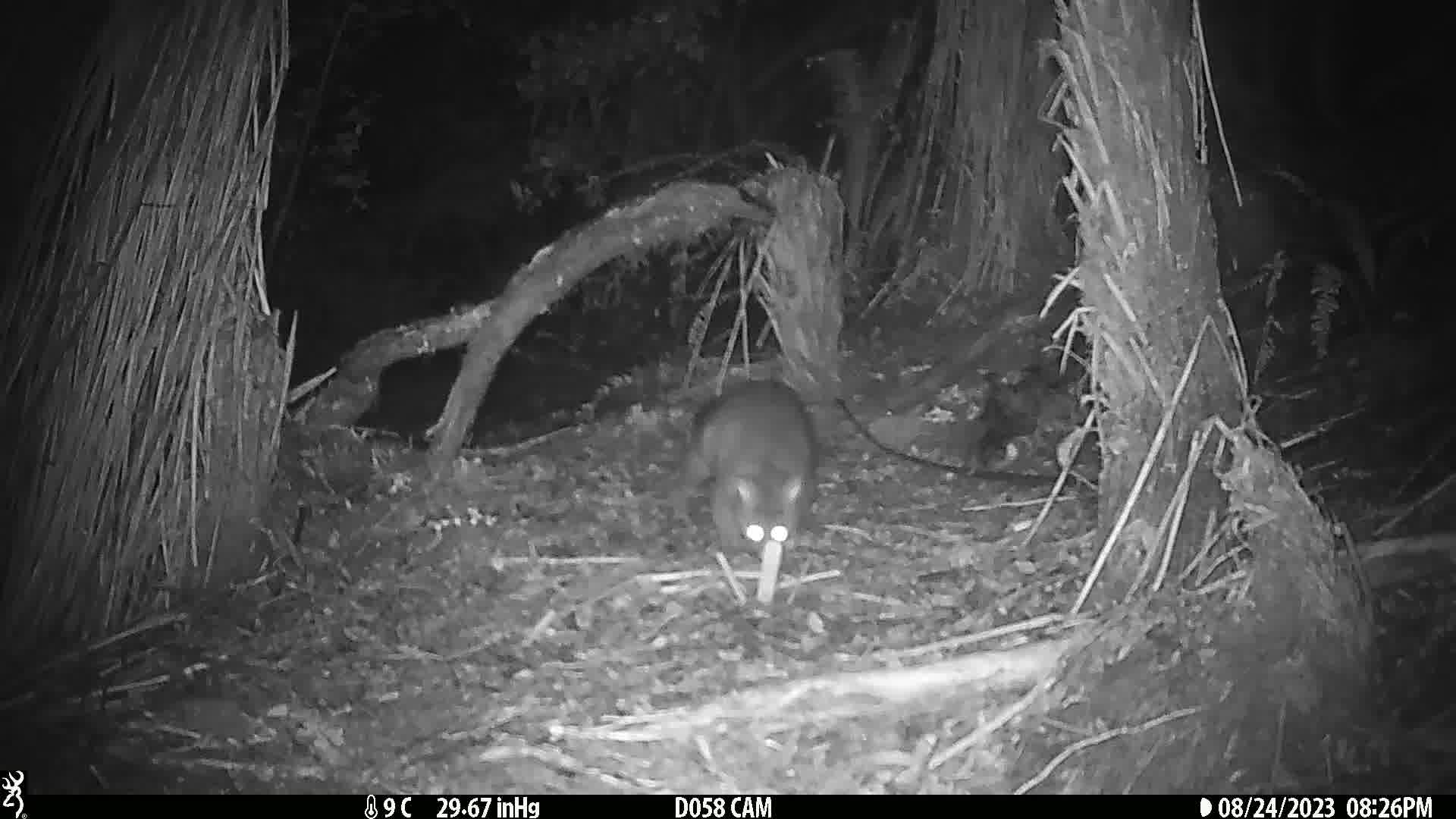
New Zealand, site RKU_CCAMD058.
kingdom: Animalia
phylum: Chordata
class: Mammalia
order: Diprotodontia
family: Phalangeridae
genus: Trichosurus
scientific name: Trichosurus vulpecula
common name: common brushtail possum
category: possum